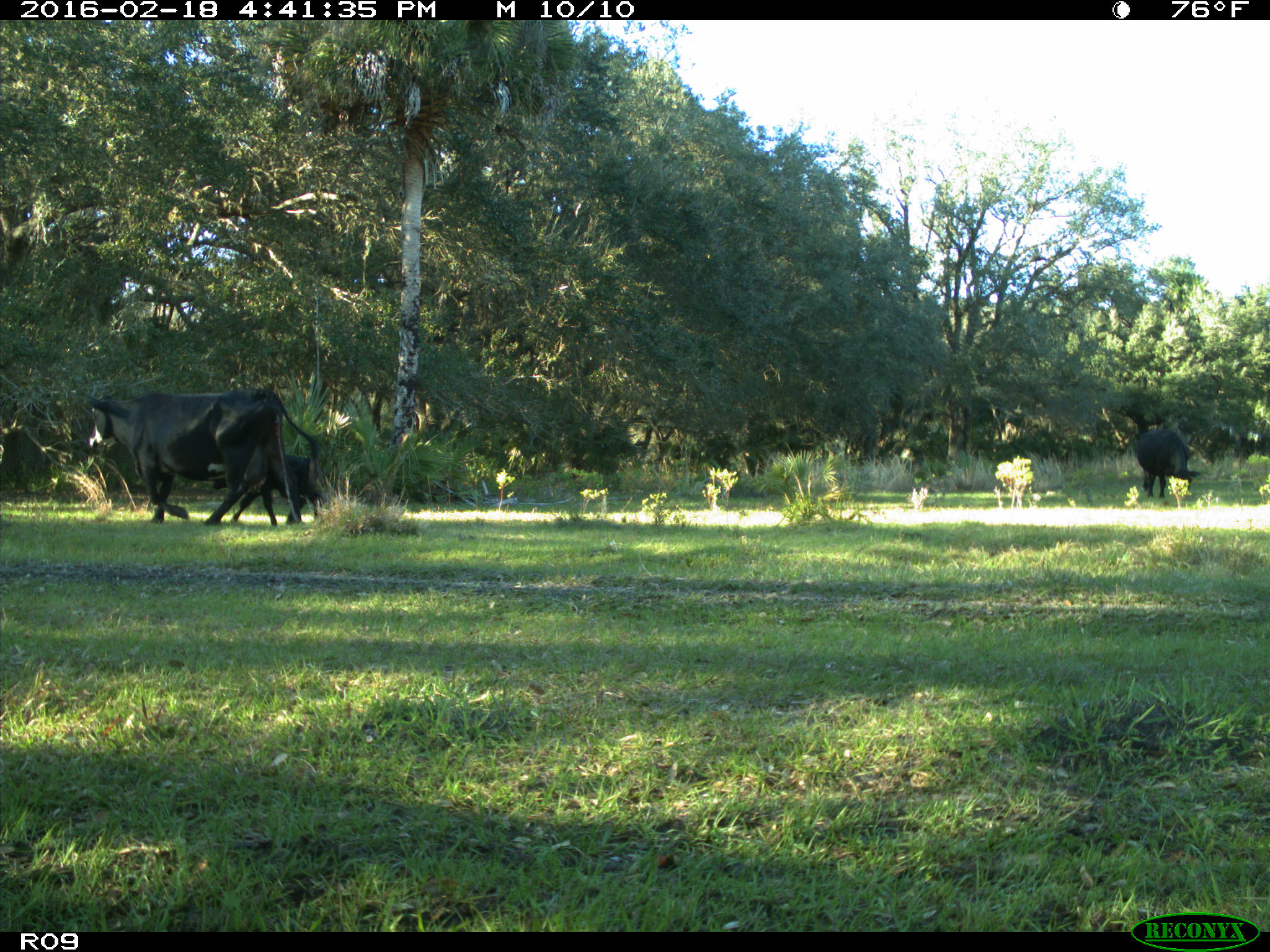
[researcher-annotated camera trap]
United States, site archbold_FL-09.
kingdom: Animalia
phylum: Chordata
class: Mammalia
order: Artiodactyla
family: Bovidae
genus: Bos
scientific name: Bos taurus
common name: domestic cow